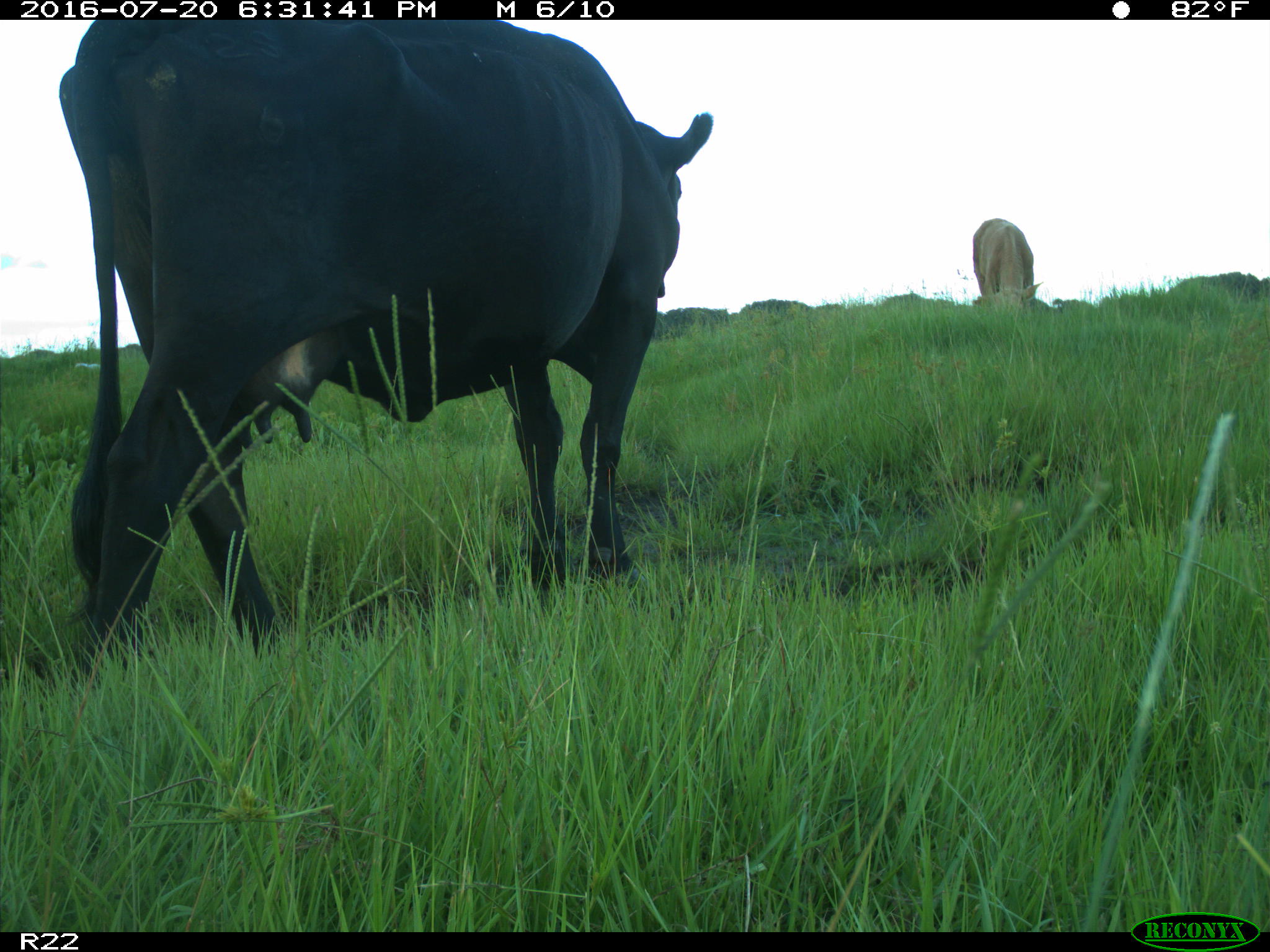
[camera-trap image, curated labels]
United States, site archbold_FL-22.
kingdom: Animalia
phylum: Chordata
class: Mammalia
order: Artiodactyla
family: Bovidae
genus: Bos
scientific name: Bos taurus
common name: domestic cow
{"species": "Bos taurus (domestic cow)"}